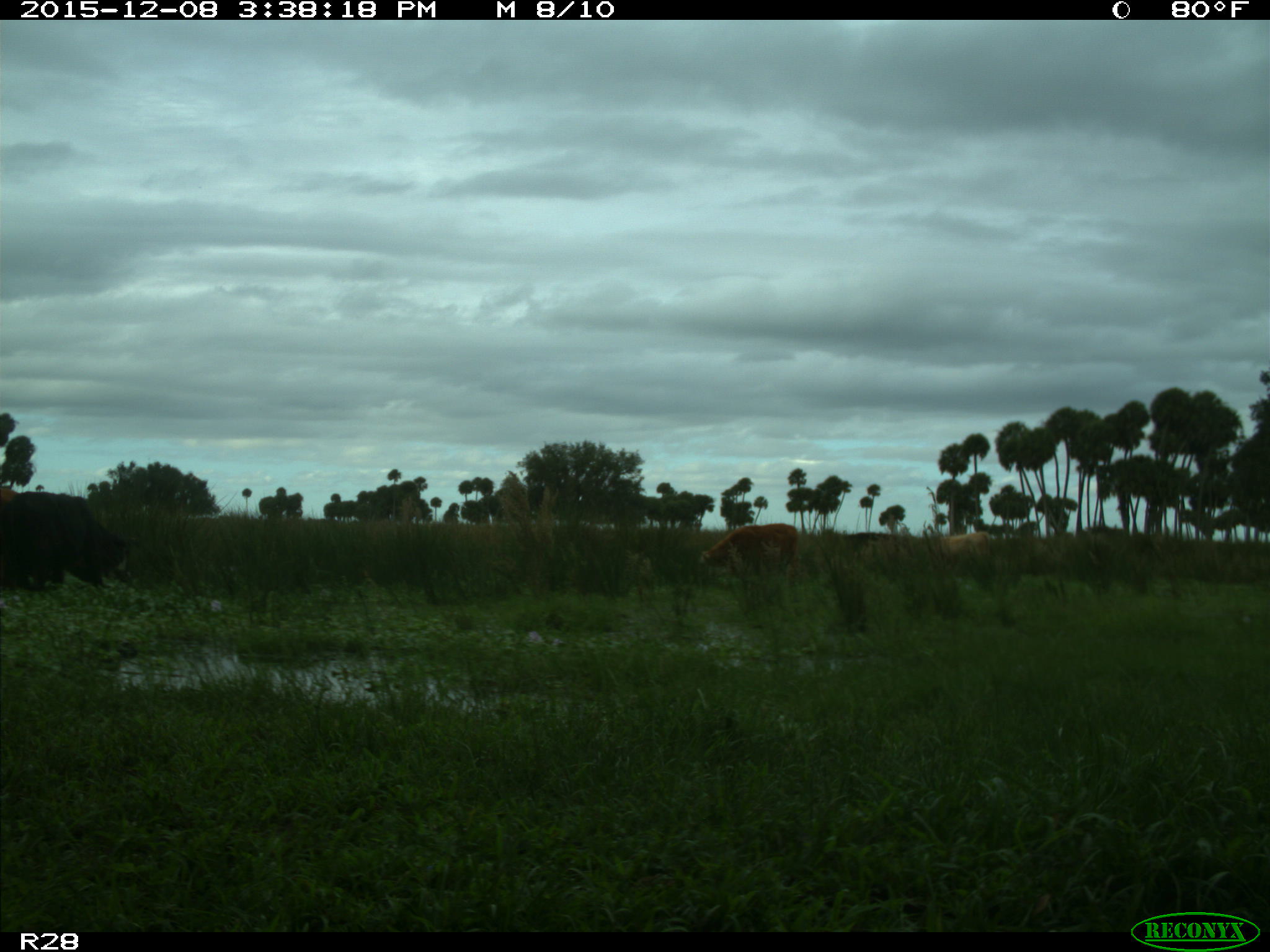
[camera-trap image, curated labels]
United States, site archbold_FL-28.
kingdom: Animalia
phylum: Chordata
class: Mammalia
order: Artiodactyla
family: Bovidae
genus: Bos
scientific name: Bos taurus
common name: domestic cow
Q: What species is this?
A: Bos taurus (domestic cow).